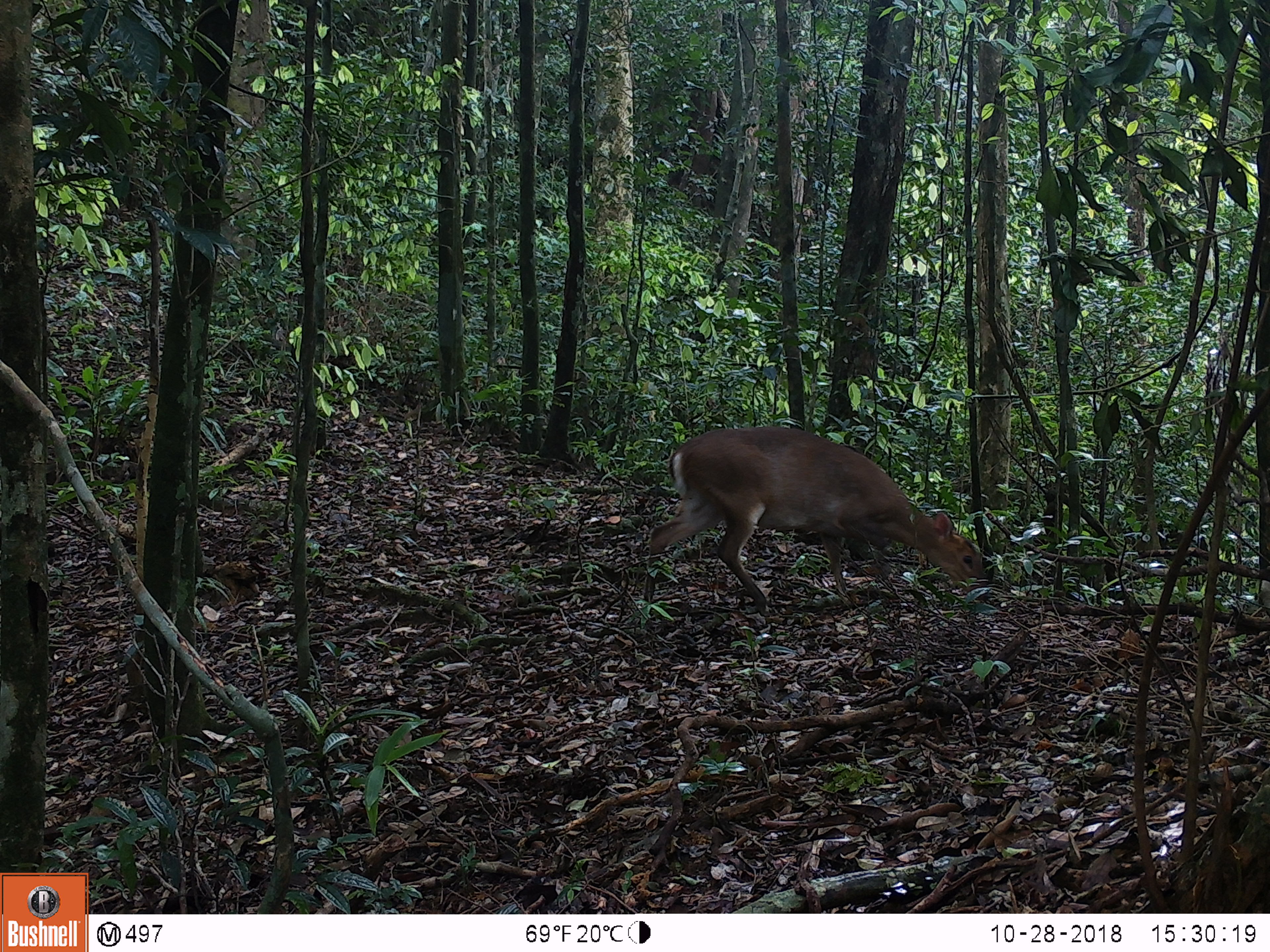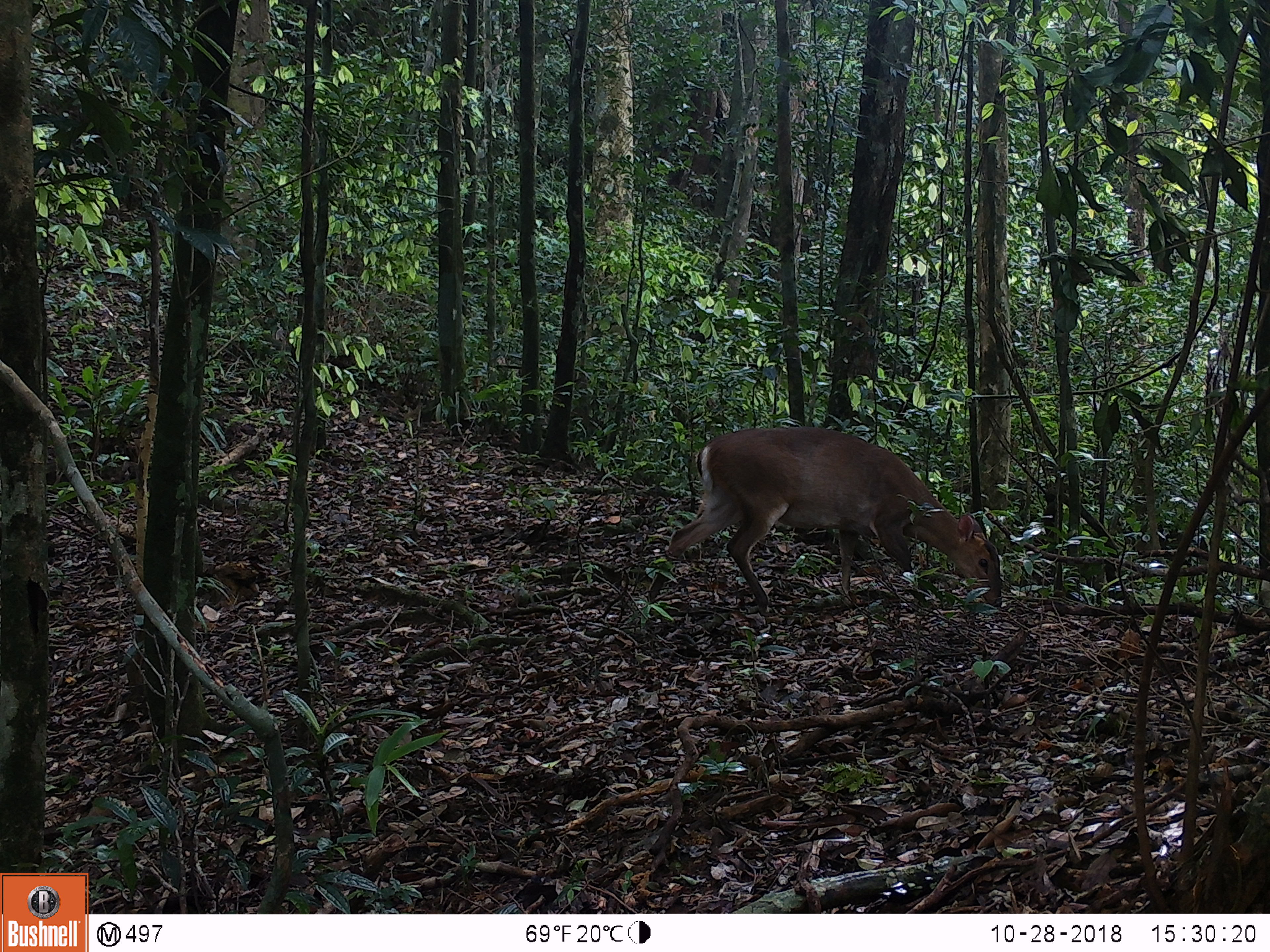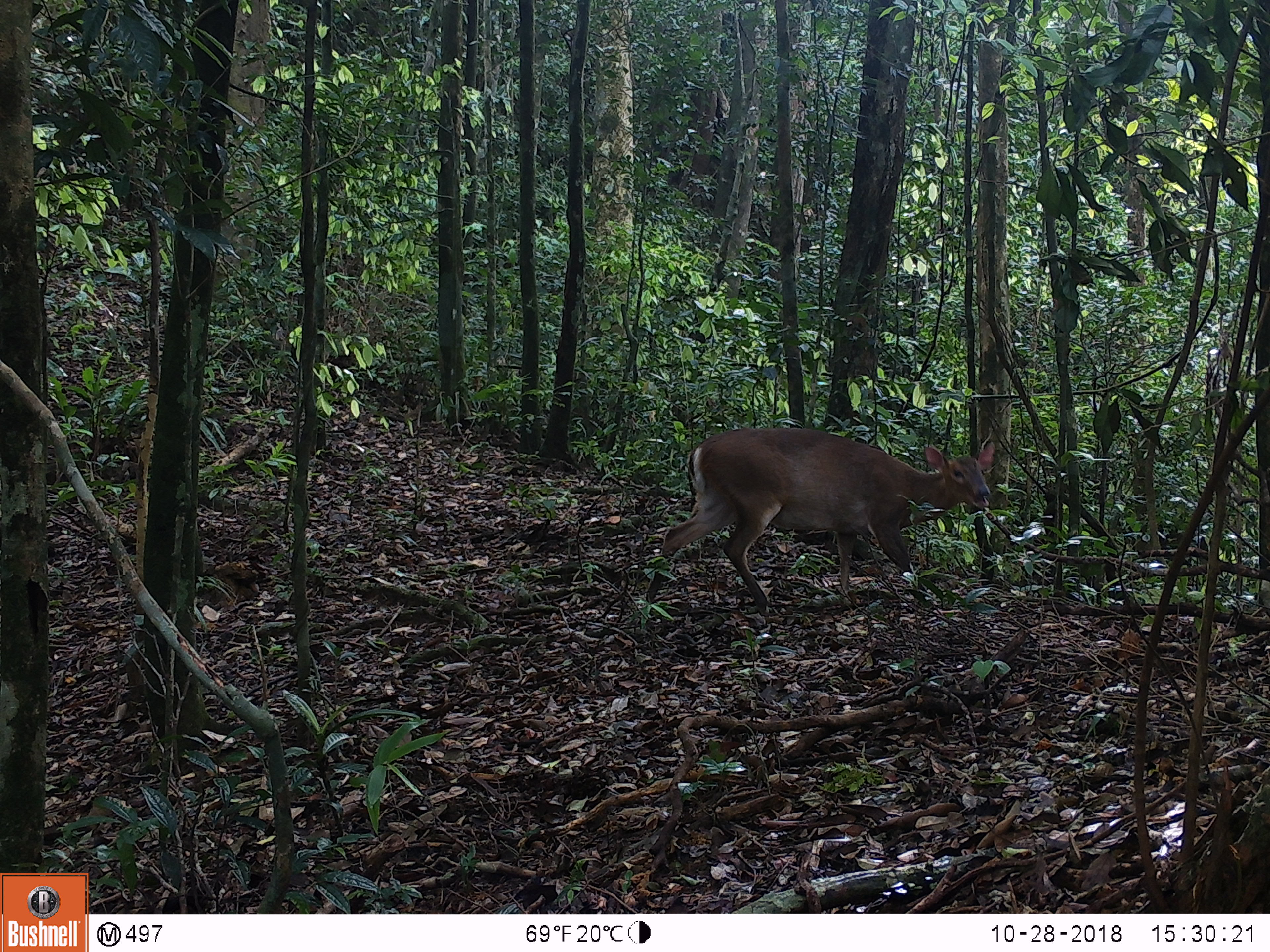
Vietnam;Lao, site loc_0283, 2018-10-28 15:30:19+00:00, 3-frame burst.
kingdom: Animalia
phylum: Chordata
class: Mammalia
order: Artiodactyla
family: Cervidae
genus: Muntiacus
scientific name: Muntiacus vuquangensis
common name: large-antlered muntjac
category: large antlered muntjac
Large antlered muntjac (large-antlered muntjac) (Muntiacus vuquangensis). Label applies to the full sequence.